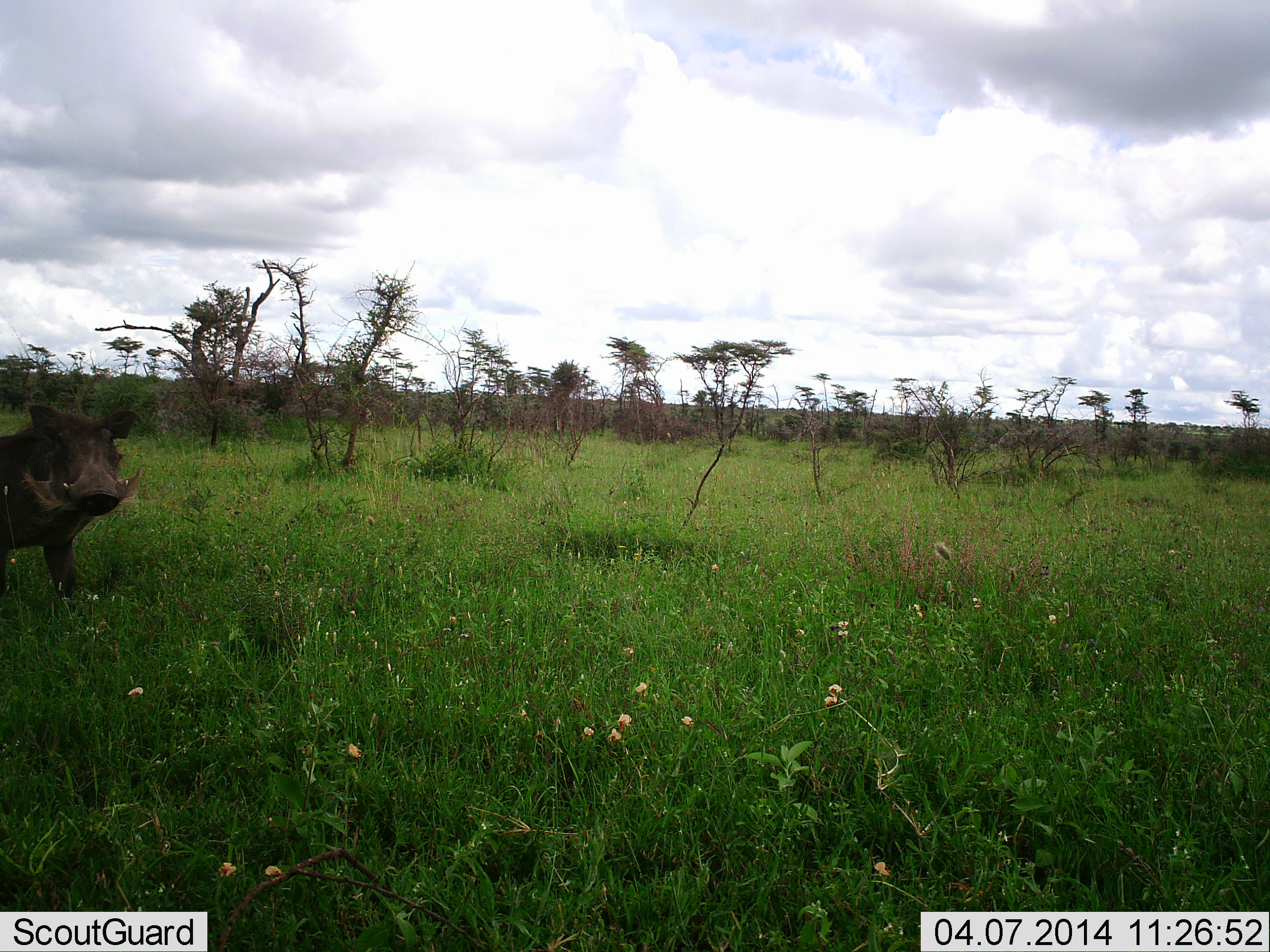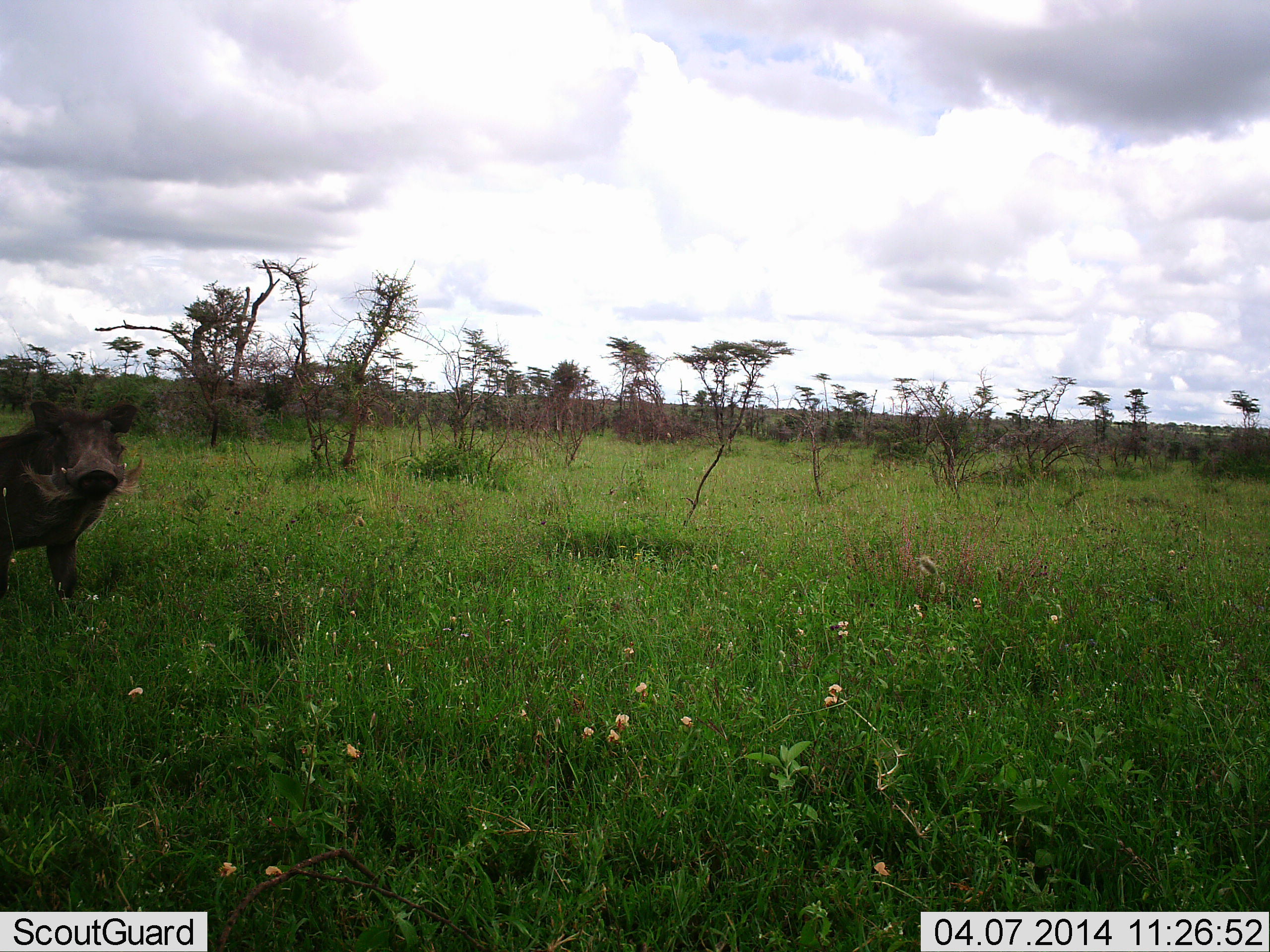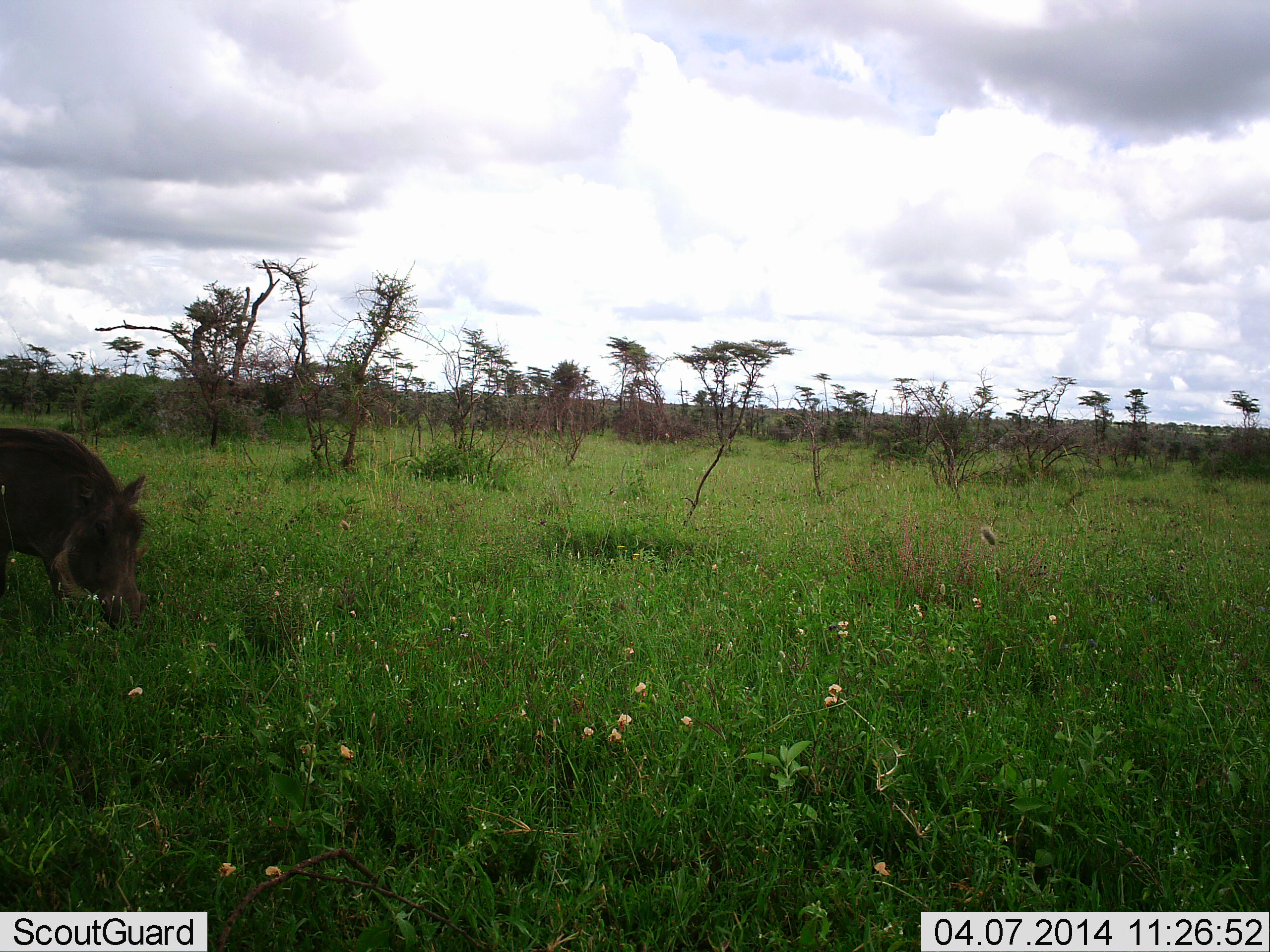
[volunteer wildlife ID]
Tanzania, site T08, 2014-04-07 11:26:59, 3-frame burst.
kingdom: Animalia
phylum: Chordata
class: Mammalia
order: Artiodactyla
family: Suidae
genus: Phacochoerus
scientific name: Phacochoerus africanus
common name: warthog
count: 1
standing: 70%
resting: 0%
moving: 10%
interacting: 0%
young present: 0%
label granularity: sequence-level